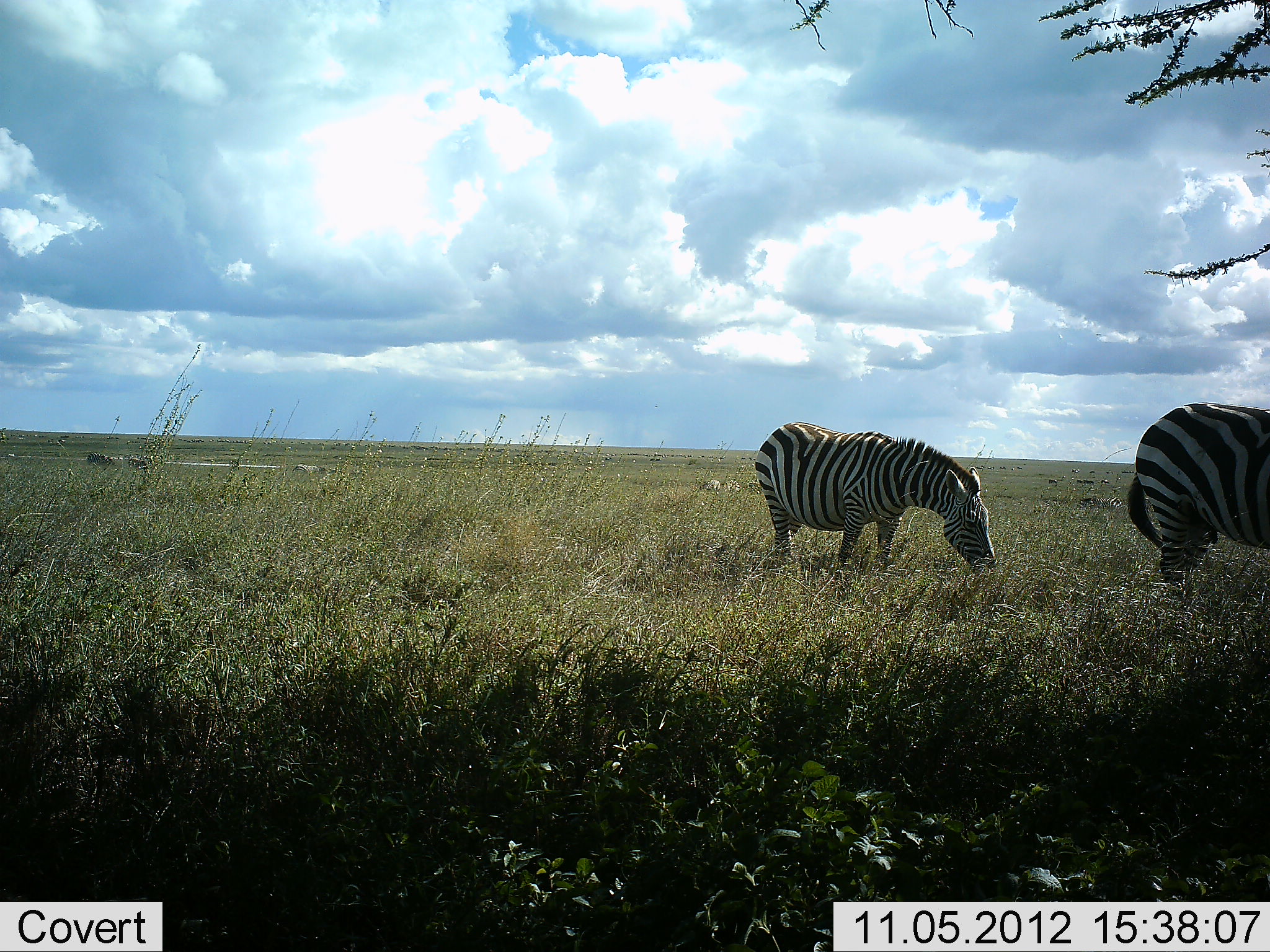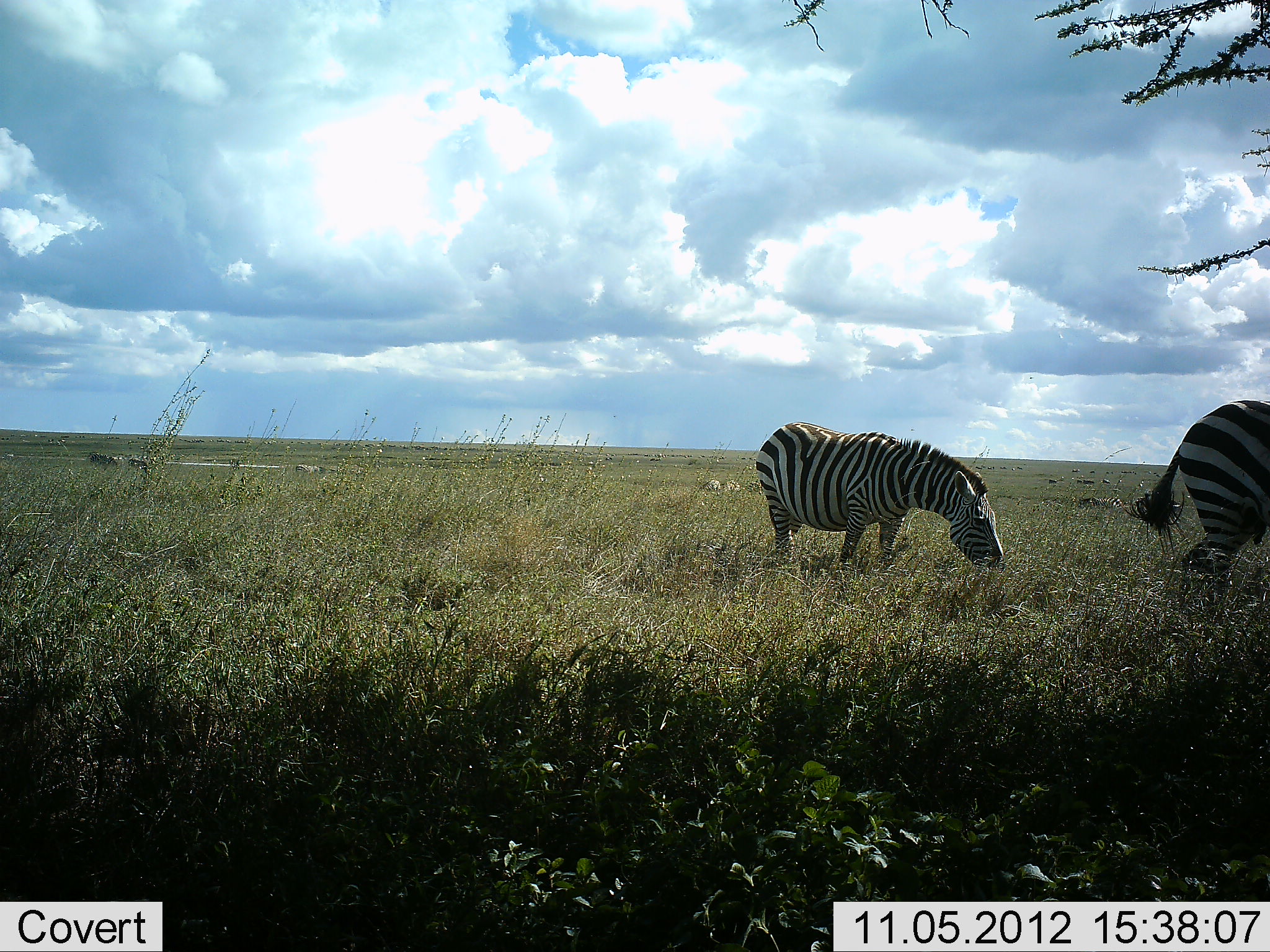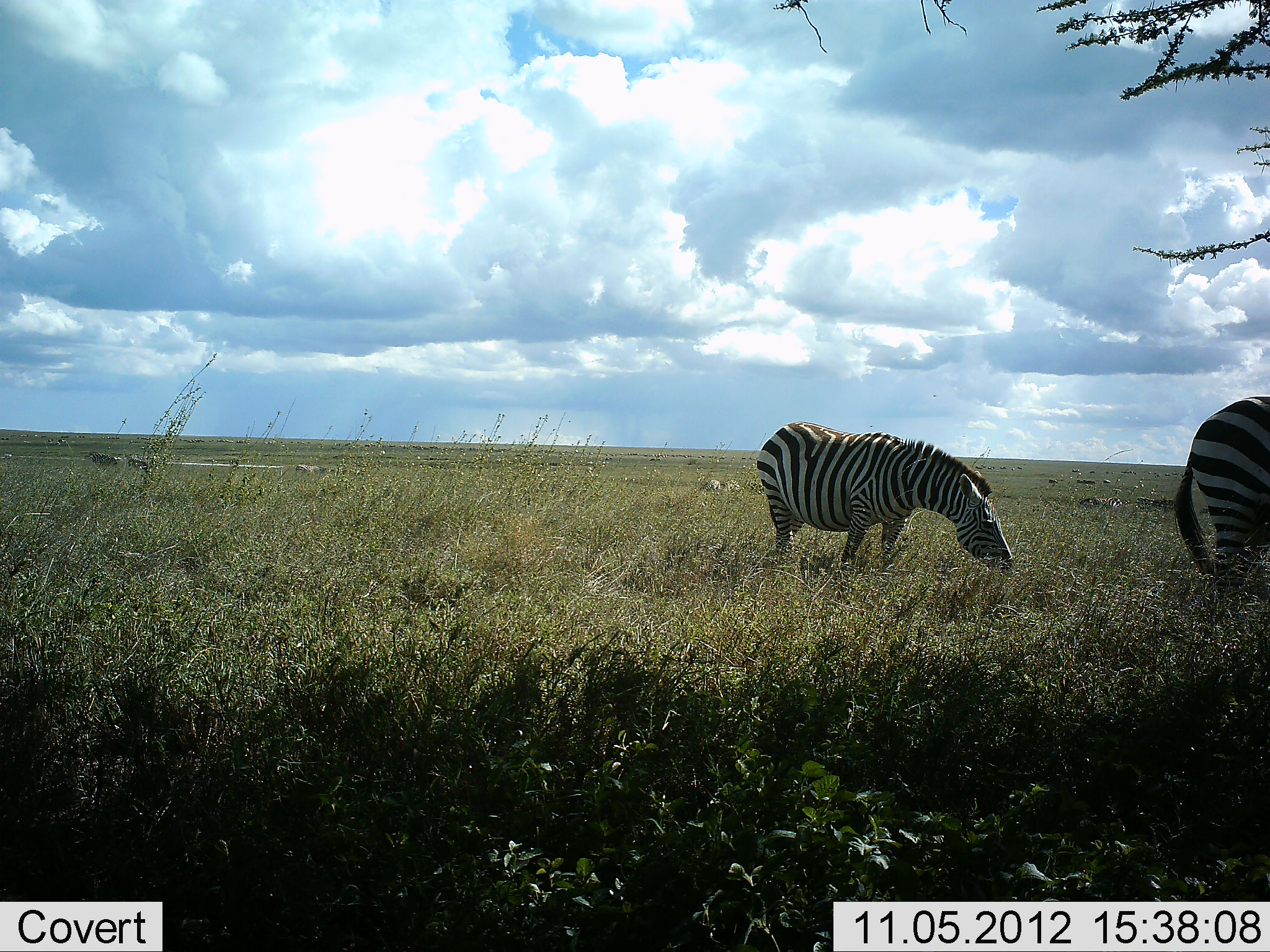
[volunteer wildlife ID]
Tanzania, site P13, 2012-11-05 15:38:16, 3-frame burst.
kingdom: Animalia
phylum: Chordata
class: Mammalia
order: Perissodactyla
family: Equidae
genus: Equus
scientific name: Equus quagga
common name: plains zebra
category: zebra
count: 2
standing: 40%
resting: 0%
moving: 10%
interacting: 0%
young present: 0%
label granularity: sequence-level